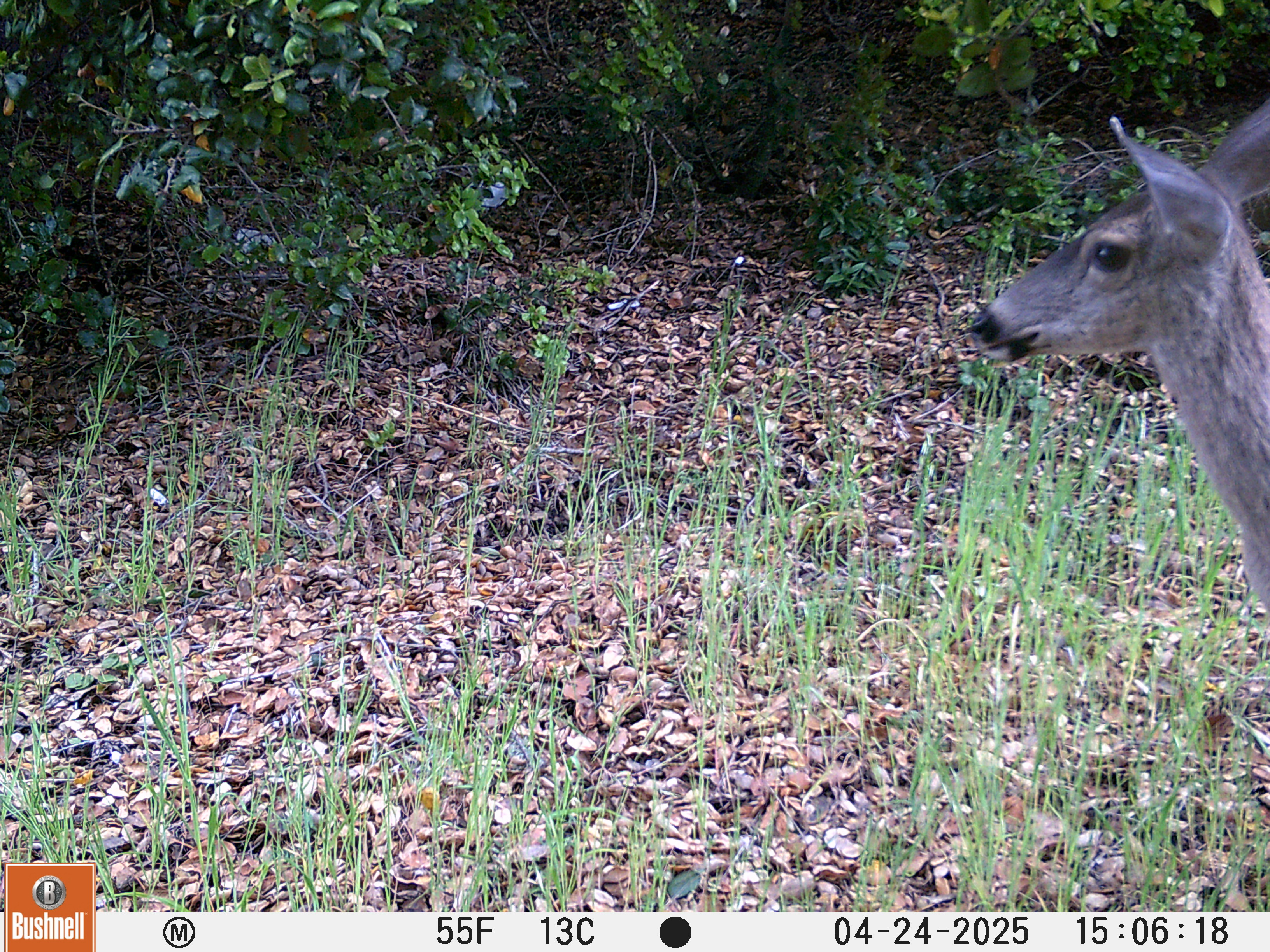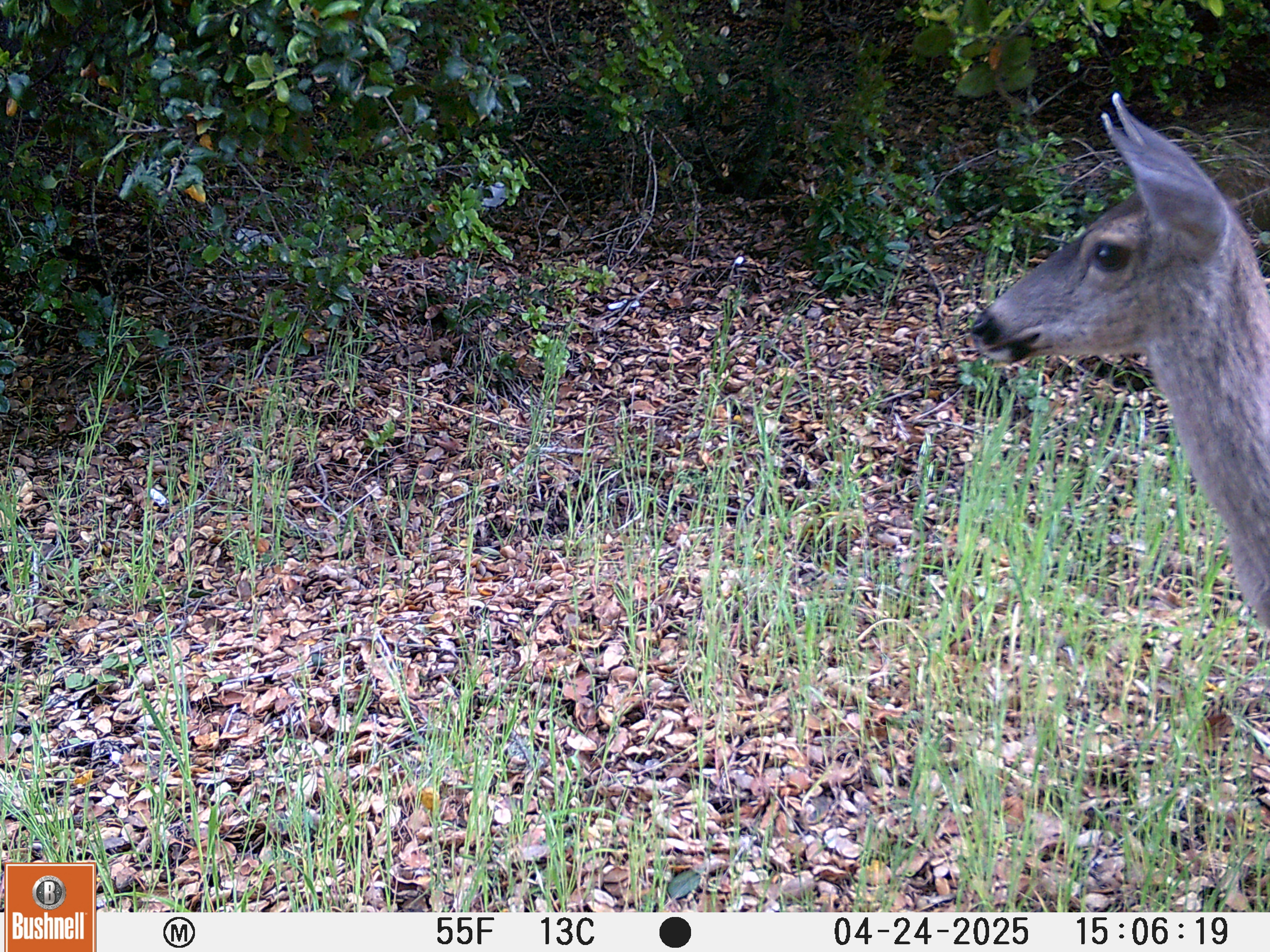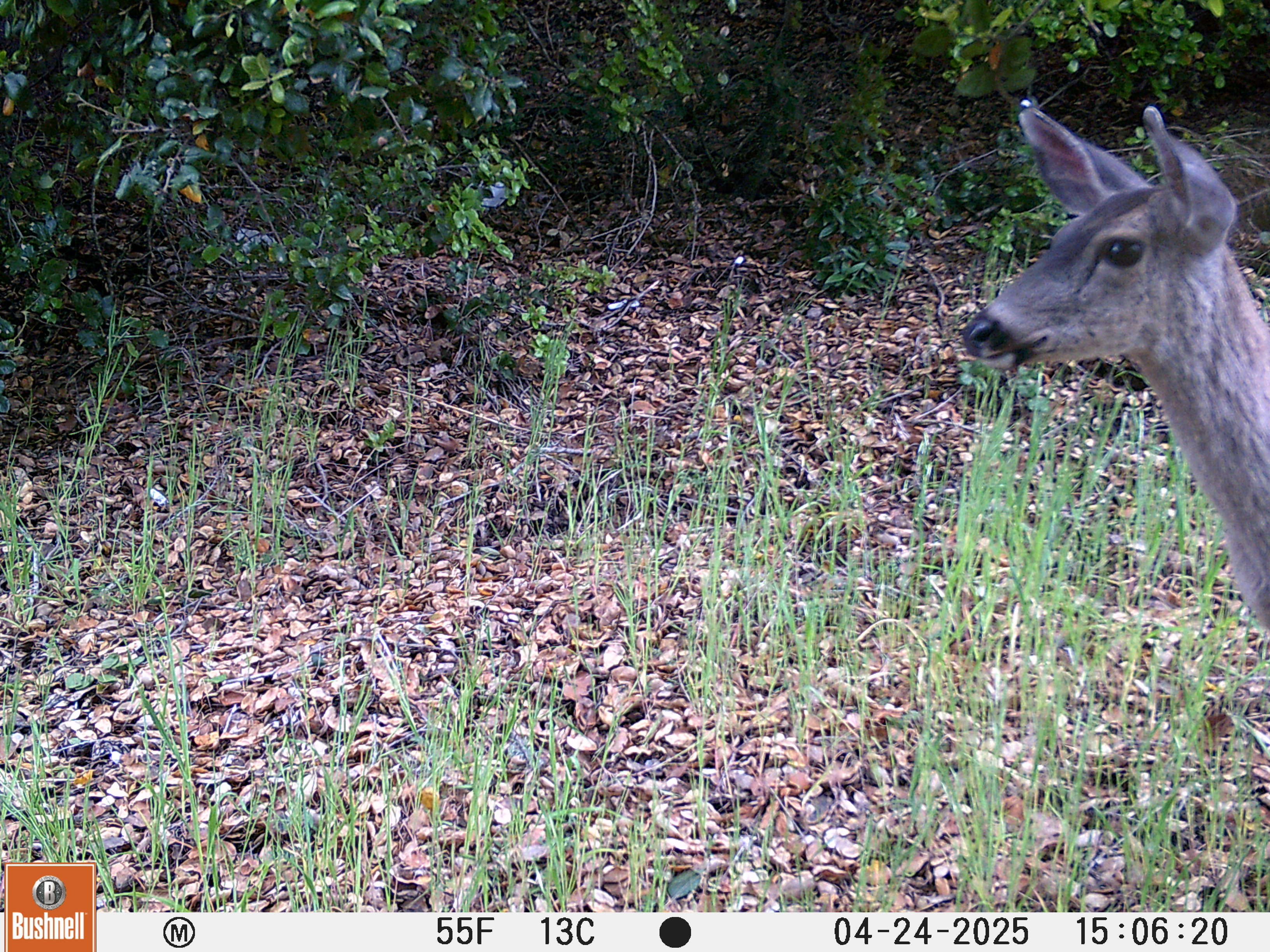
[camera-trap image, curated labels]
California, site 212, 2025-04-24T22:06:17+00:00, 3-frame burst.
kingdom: Animalia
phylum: Chordata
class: Mammalia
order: Artiodactyla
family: Cervidae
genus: Odocoileus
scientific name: Odocoileus hemionus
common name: mule deer